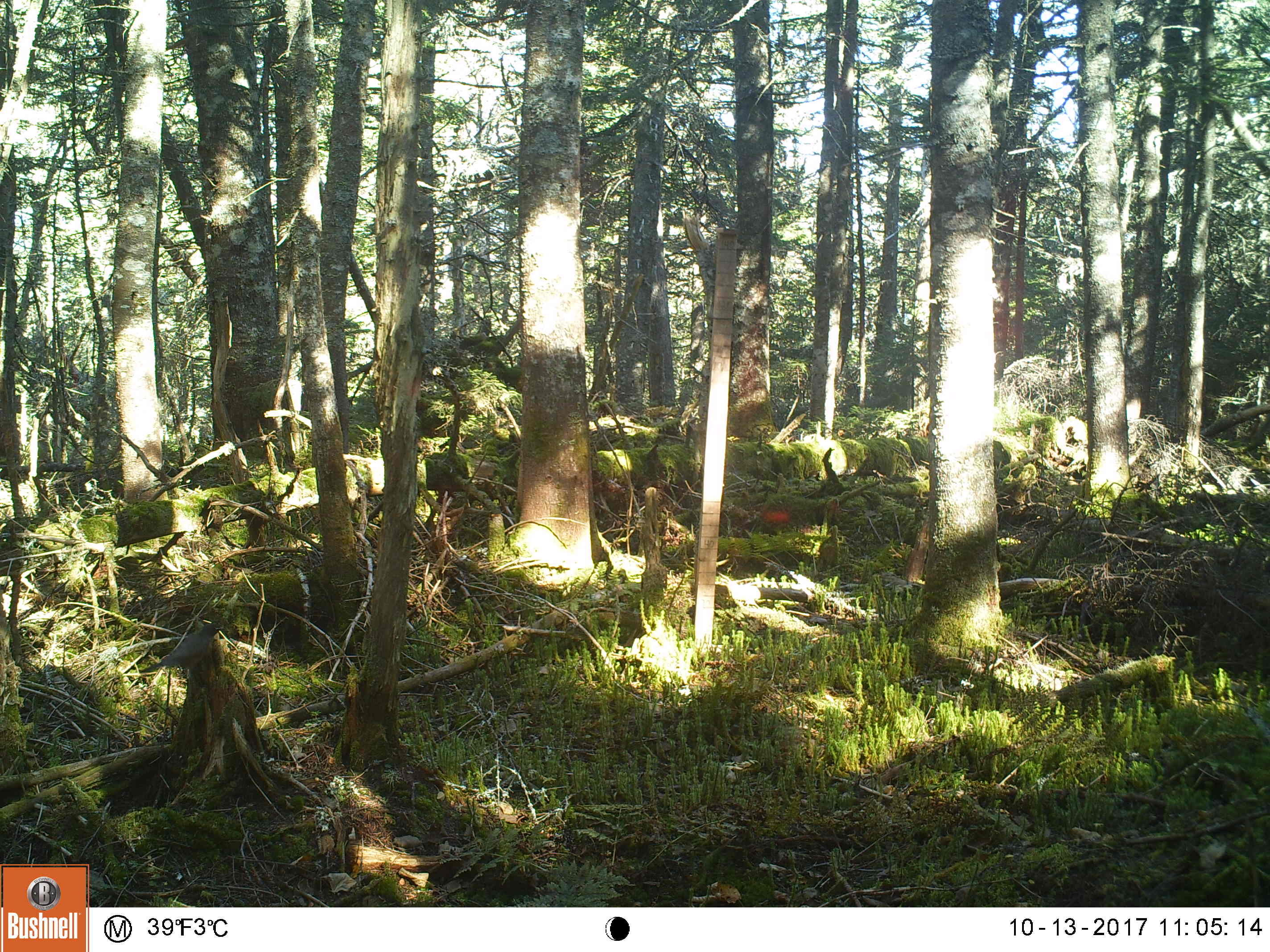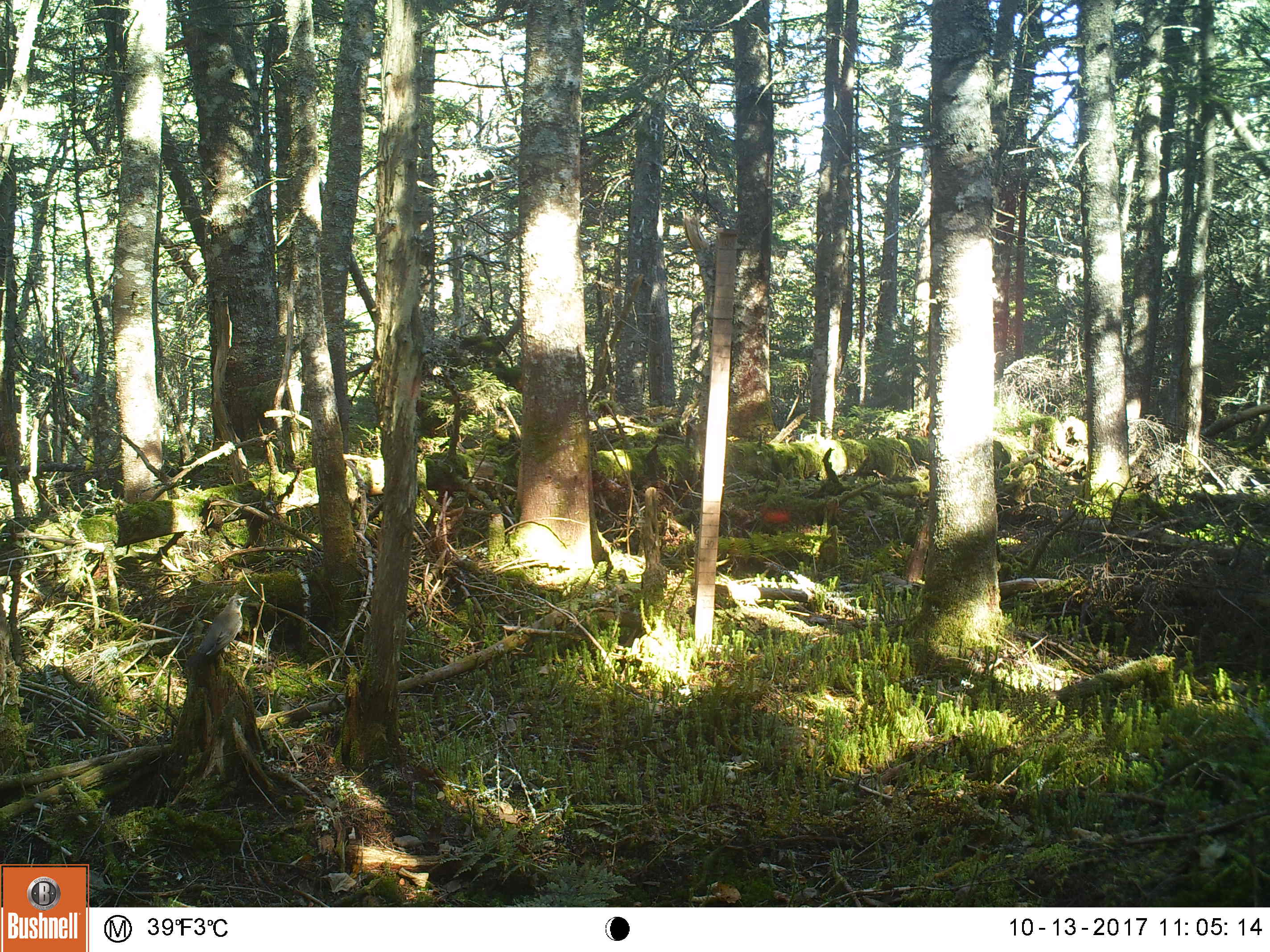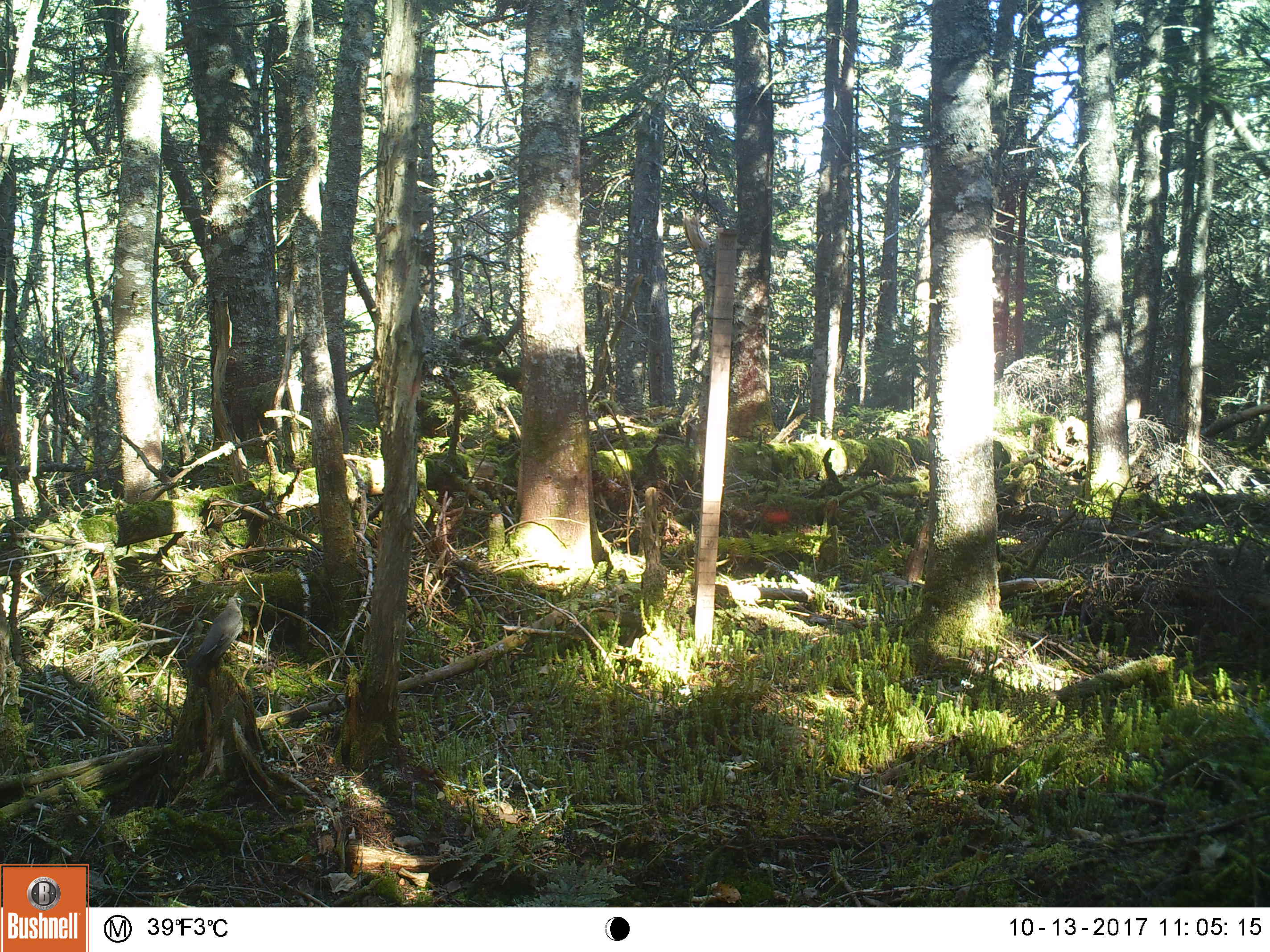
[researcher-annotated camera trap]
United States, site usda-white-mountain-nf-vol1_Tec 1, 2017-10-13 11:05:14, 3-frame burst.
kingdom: Animalia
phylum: Chordata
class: Aves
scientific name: Aves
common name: bird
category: bird sp.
Bird sp. (bird) (Aves).